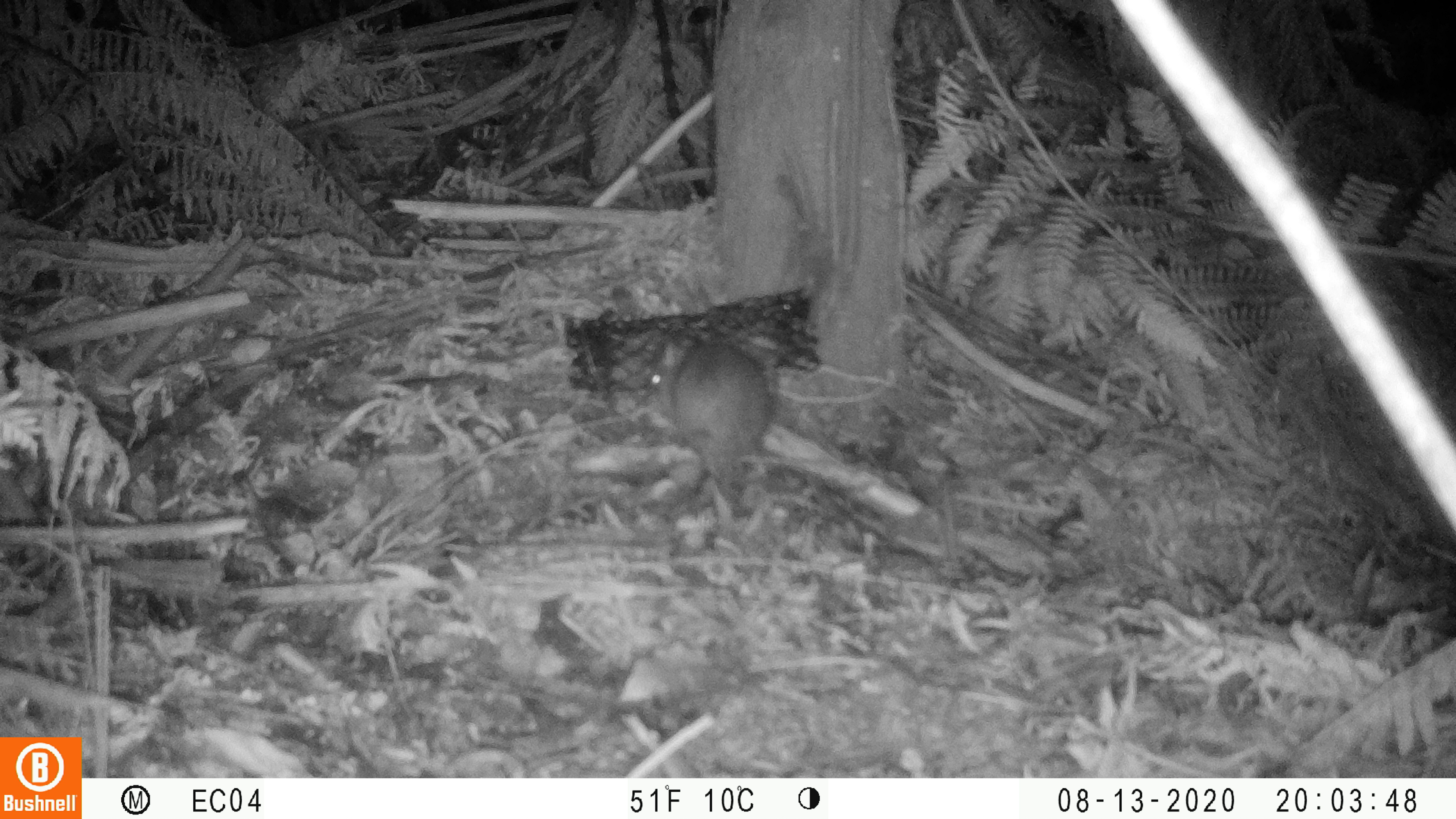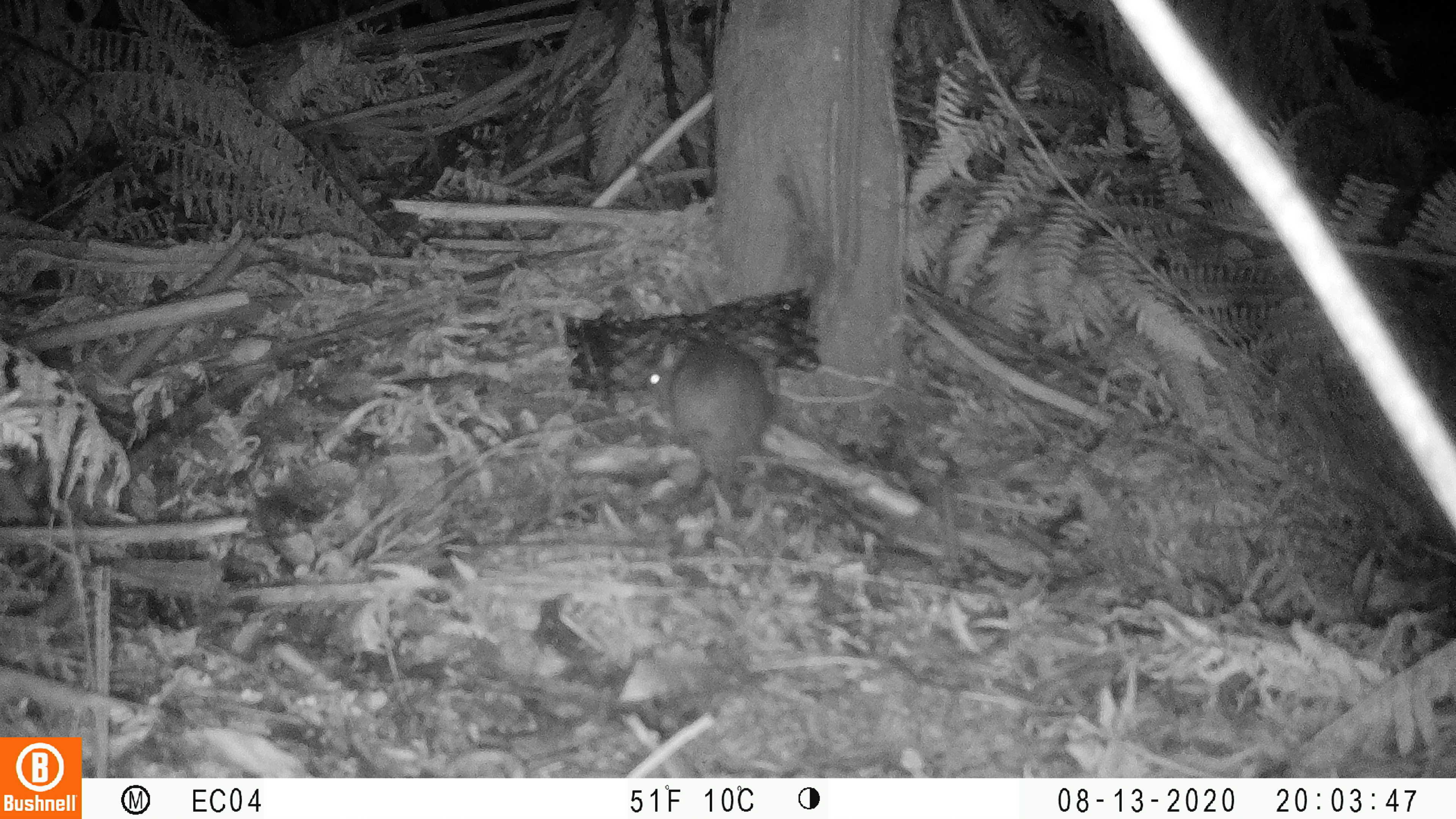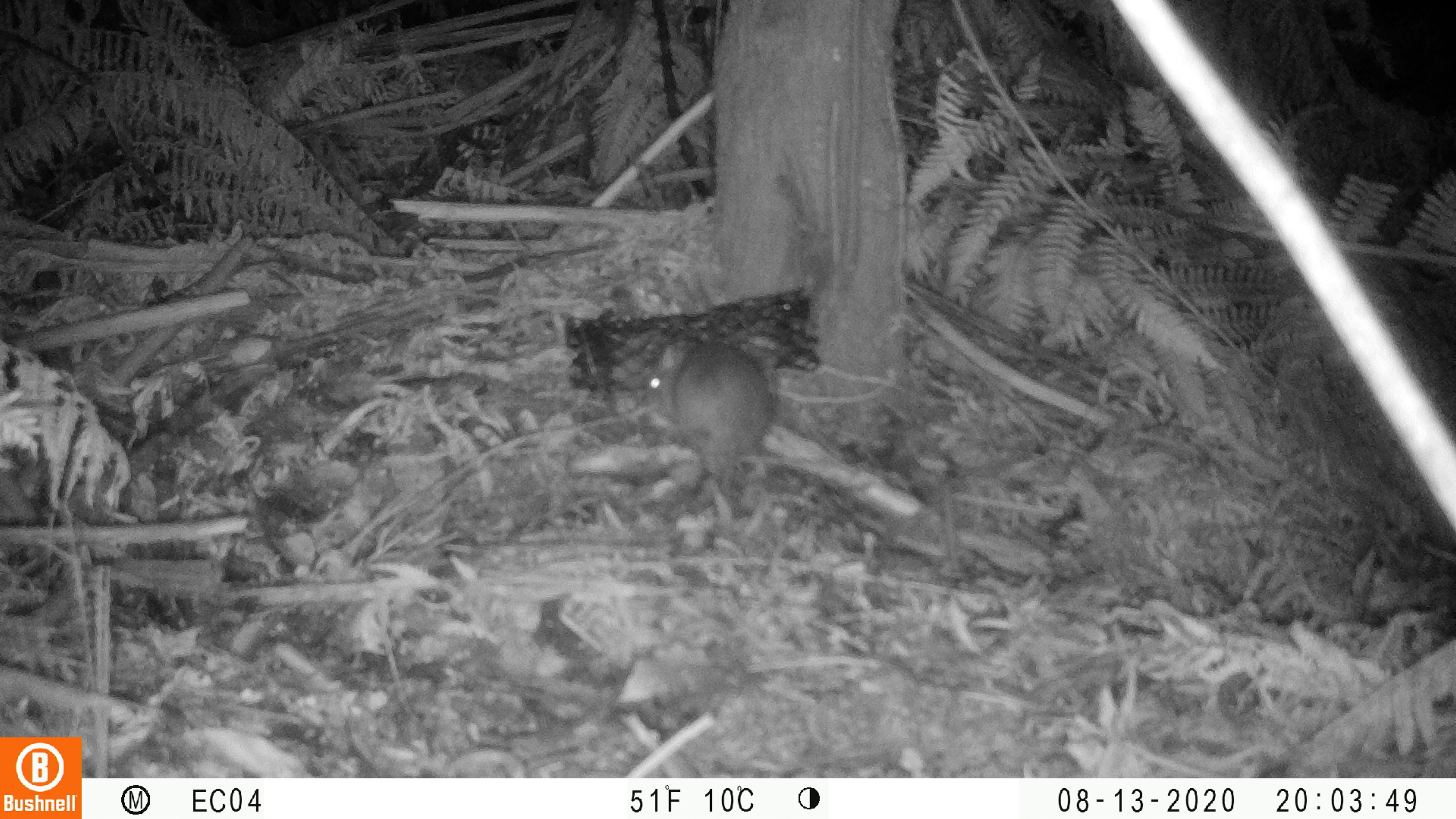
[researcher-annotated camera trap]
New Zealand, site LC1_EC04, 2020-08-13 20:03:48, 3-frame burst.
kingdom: Animalia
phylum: Chordata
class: Mammalia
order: Rodentia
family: Muridae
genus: Rattus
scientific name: Rattus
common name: rat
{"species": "rat (Rattus)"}